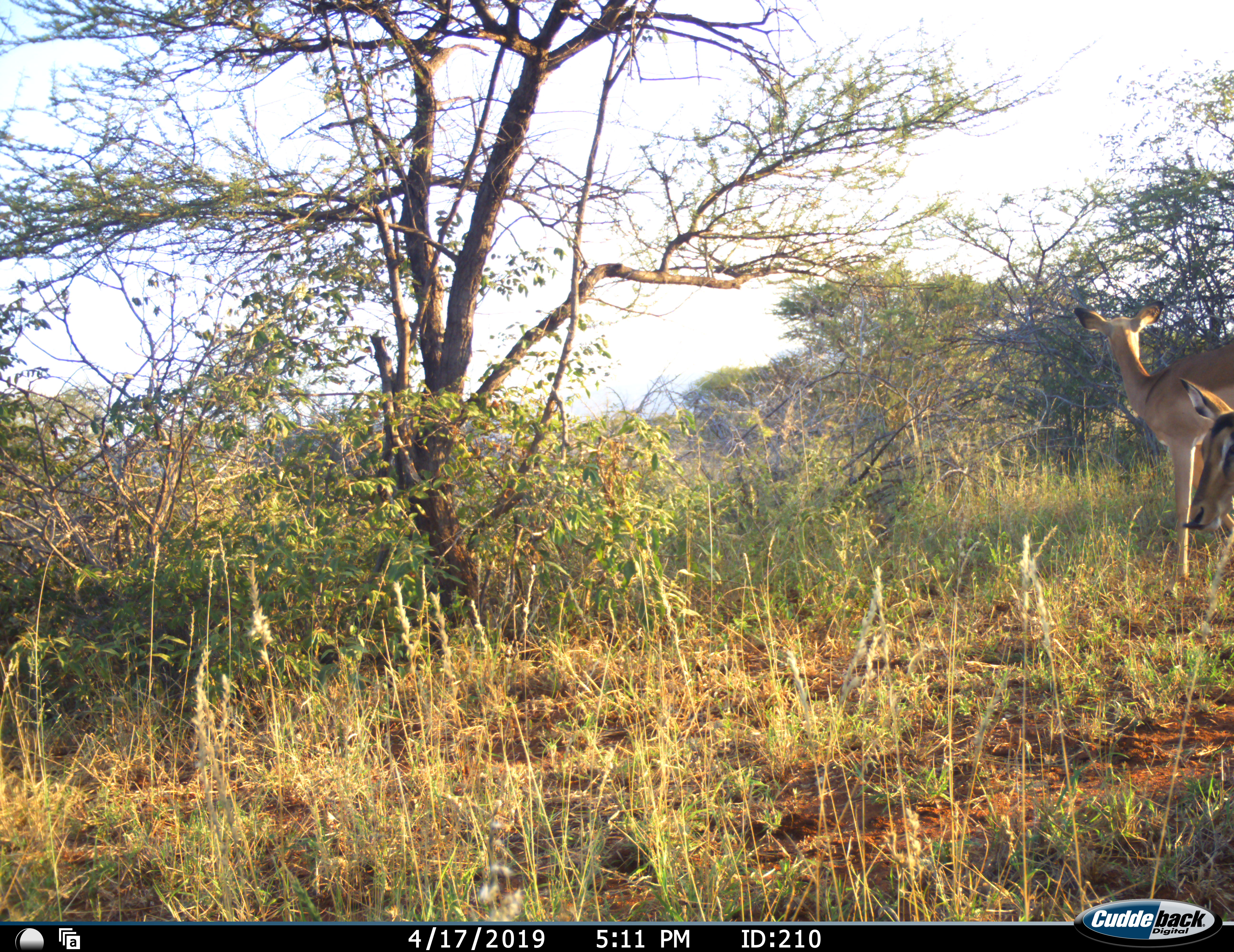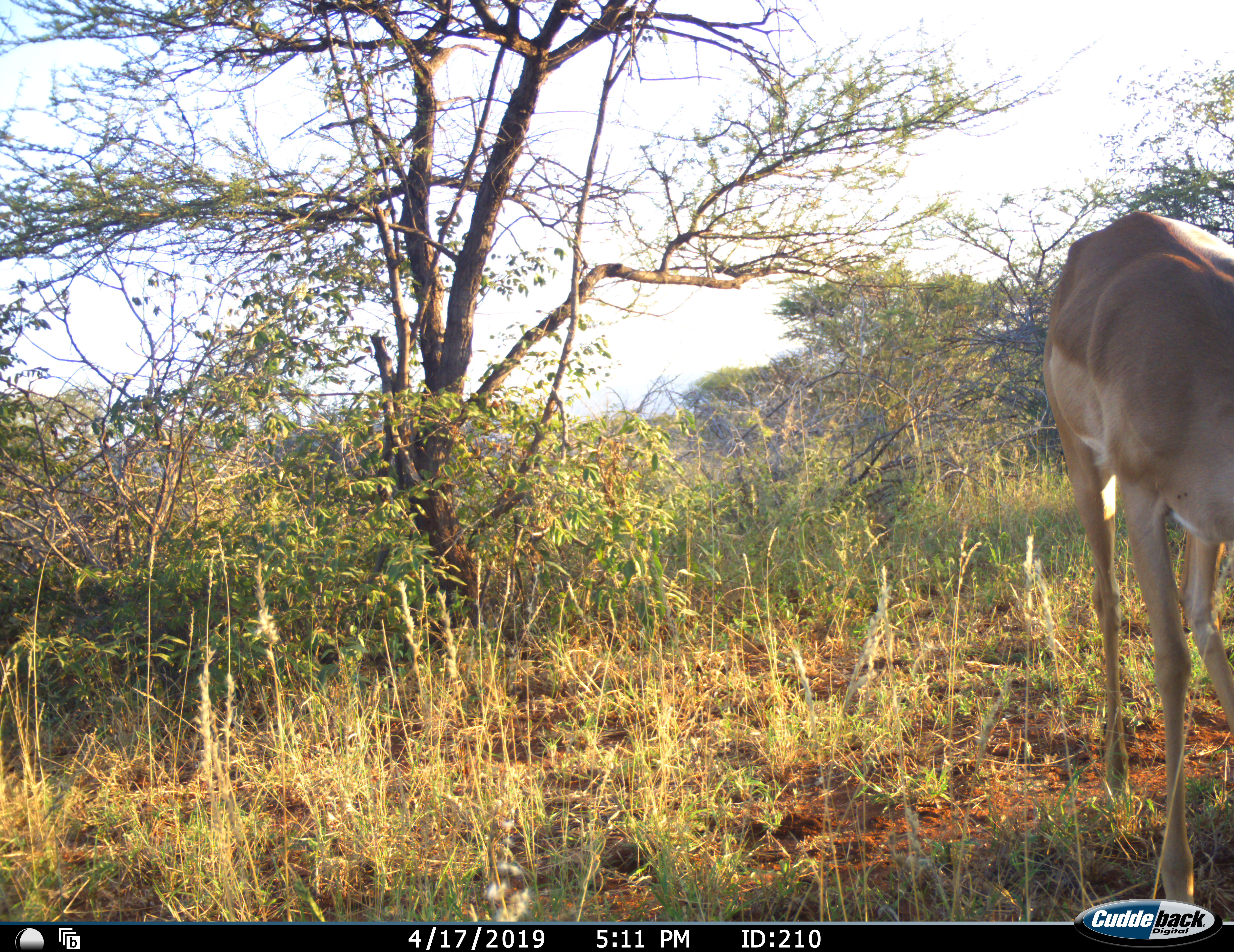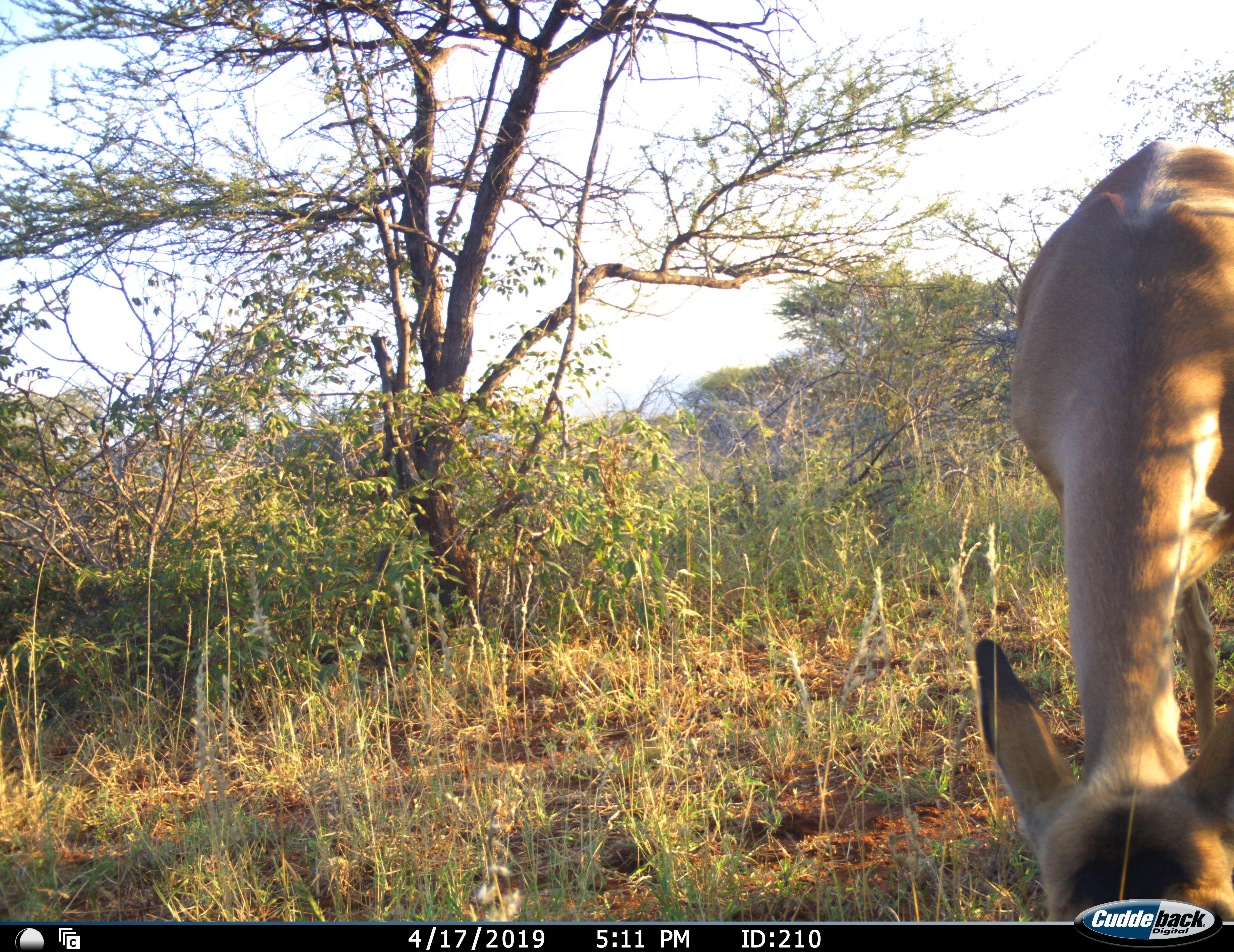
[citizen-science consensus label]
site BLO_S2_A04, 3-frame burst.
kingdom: Animalia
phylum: Chordata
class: Mammalia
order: Artiodactyla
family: Bovidae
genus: Aepyceros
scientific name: Aepyceros melampus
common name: impala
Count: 2.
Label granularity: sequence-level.